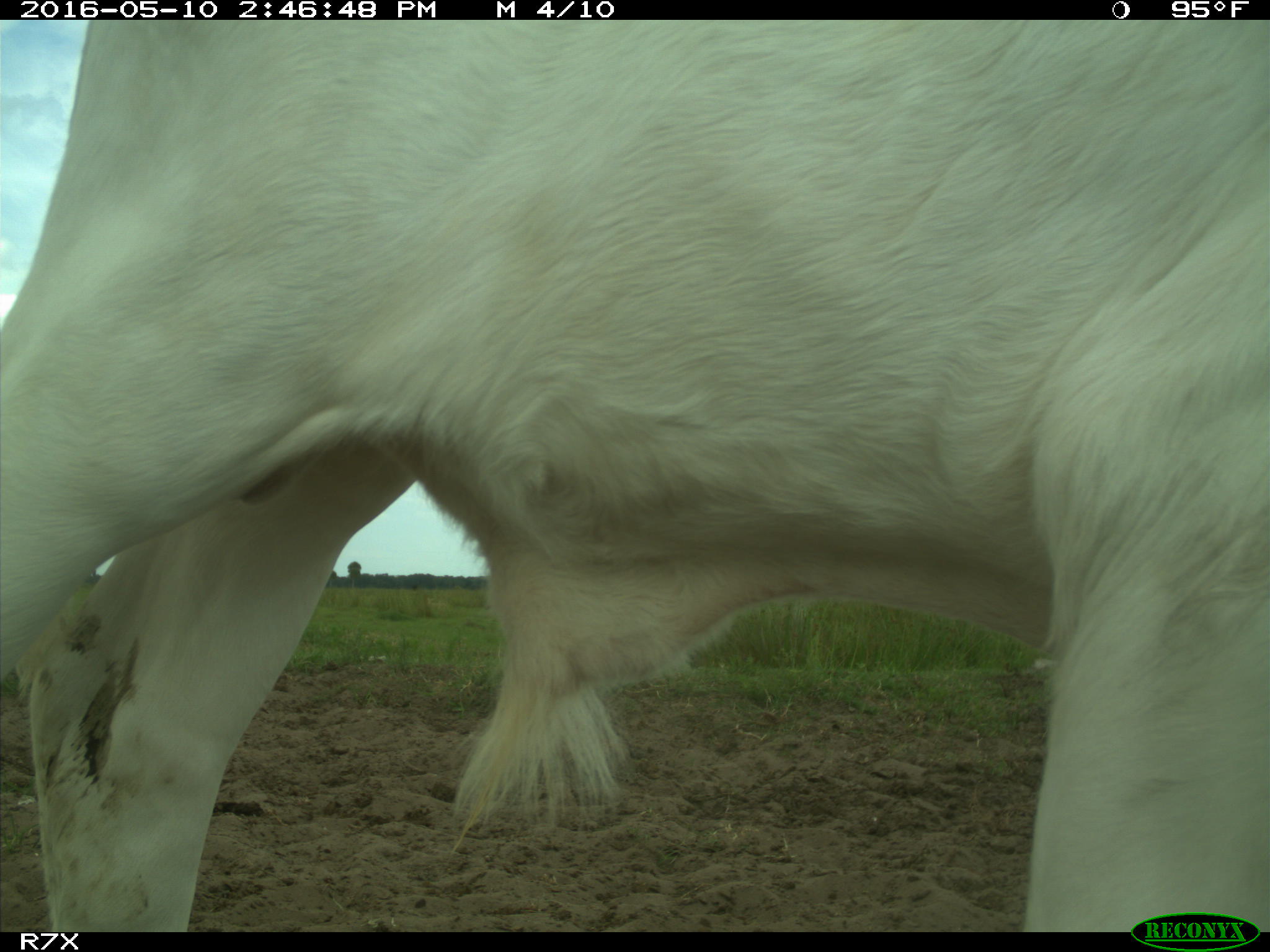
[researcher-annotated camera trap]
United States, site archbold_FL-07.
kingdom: Animalia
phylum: Chordata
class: Mammalia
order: Artiodactyla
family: Bovidae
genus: Bos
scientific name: Bos taurus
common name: domestic cow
Bos taurus (domestic cow).